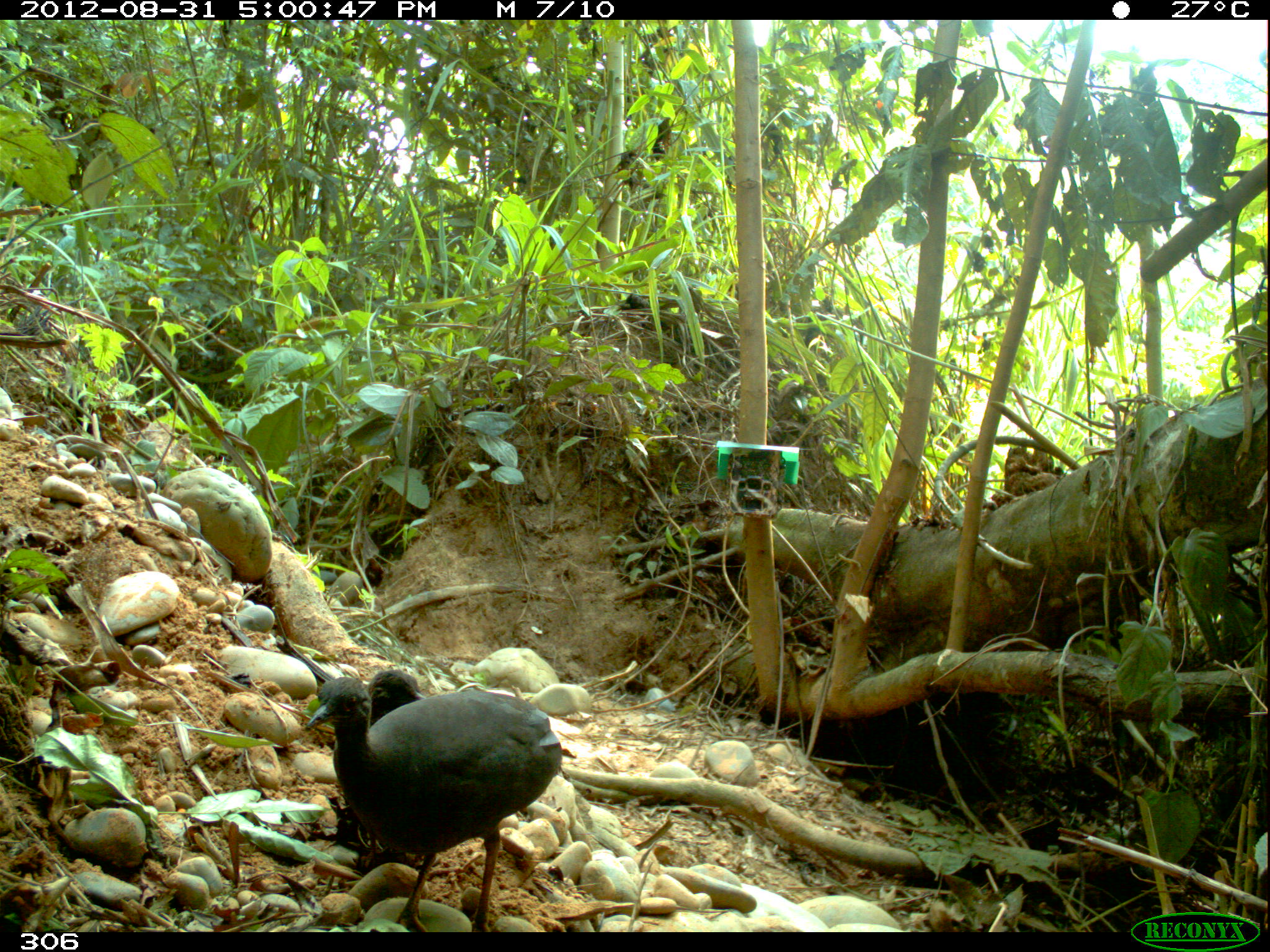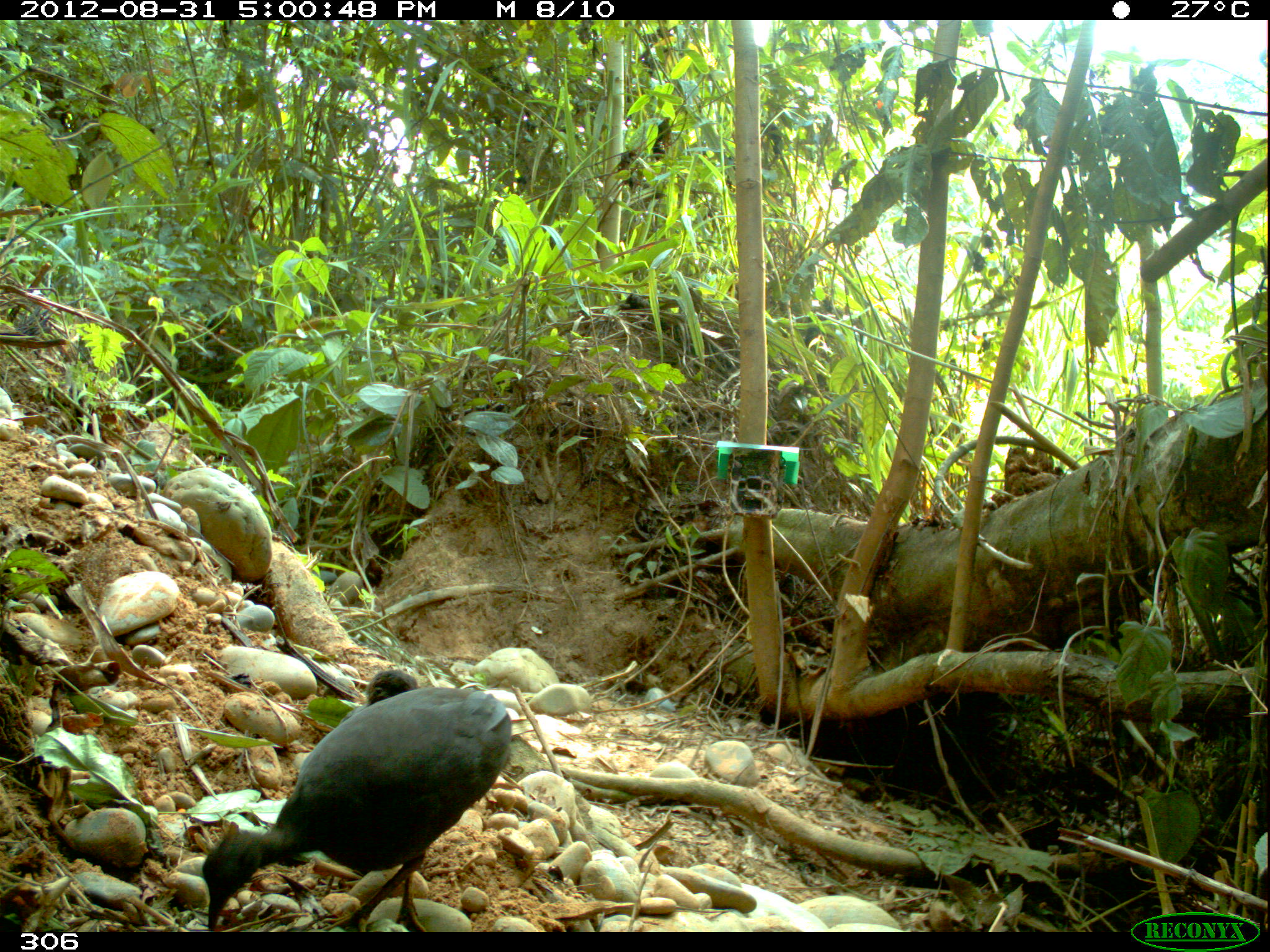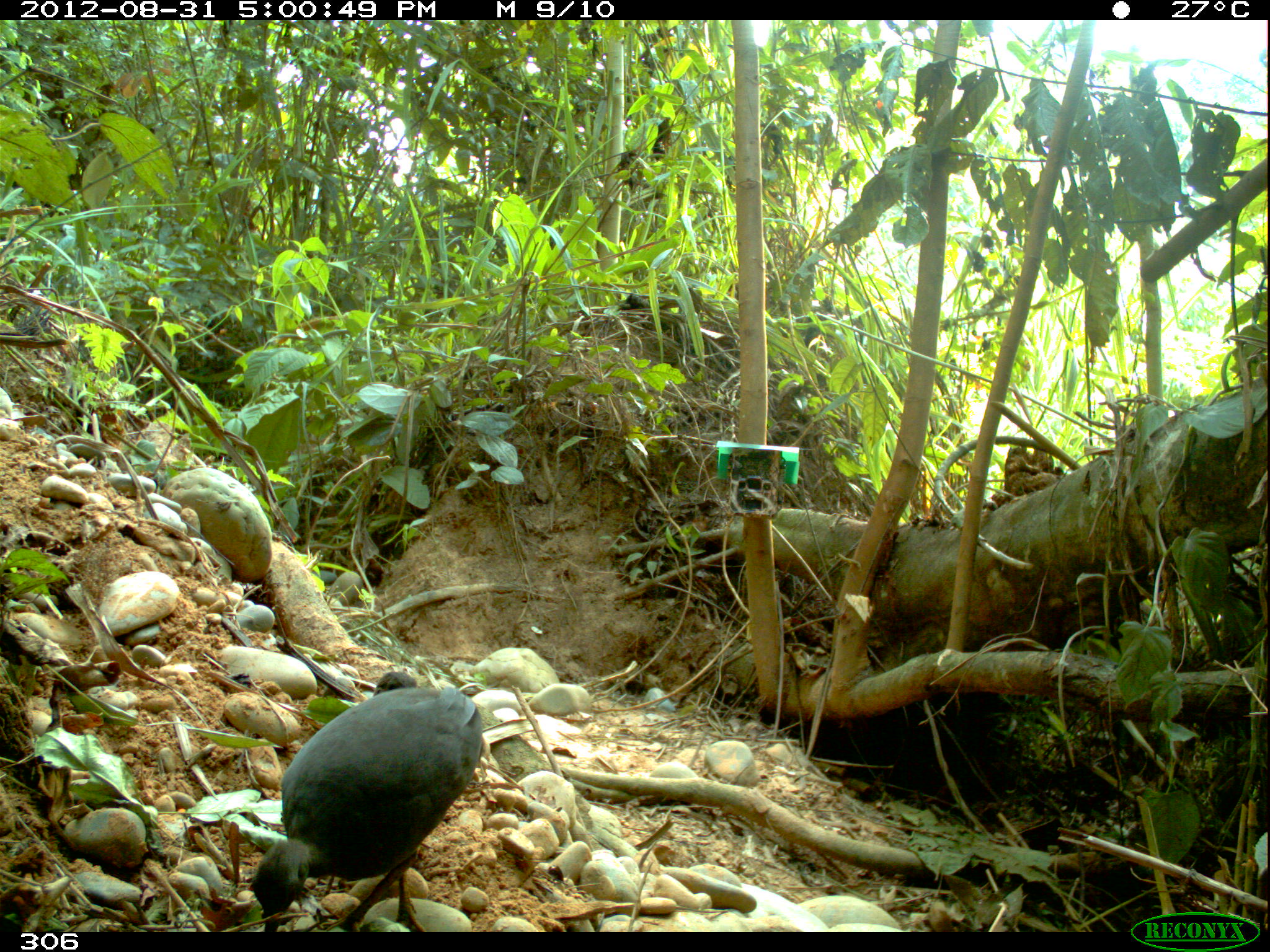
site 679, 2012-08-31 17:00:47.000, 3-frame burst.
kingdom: Animalia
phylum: Chordata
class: Aves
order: Galliformes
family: Phasianidae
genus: Alectoris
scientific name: Alectoris rufa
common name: red-legged partridge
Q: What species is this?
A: Alectoris rufa (red-legged partridge).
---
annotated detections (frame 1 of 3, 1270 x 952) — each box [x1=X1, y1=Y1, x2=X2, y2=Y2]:
alectoris rufa: [x1=304, y1=677, x2=576, y2=932]; [x1=332, y1=669, x2=426, y2=876]